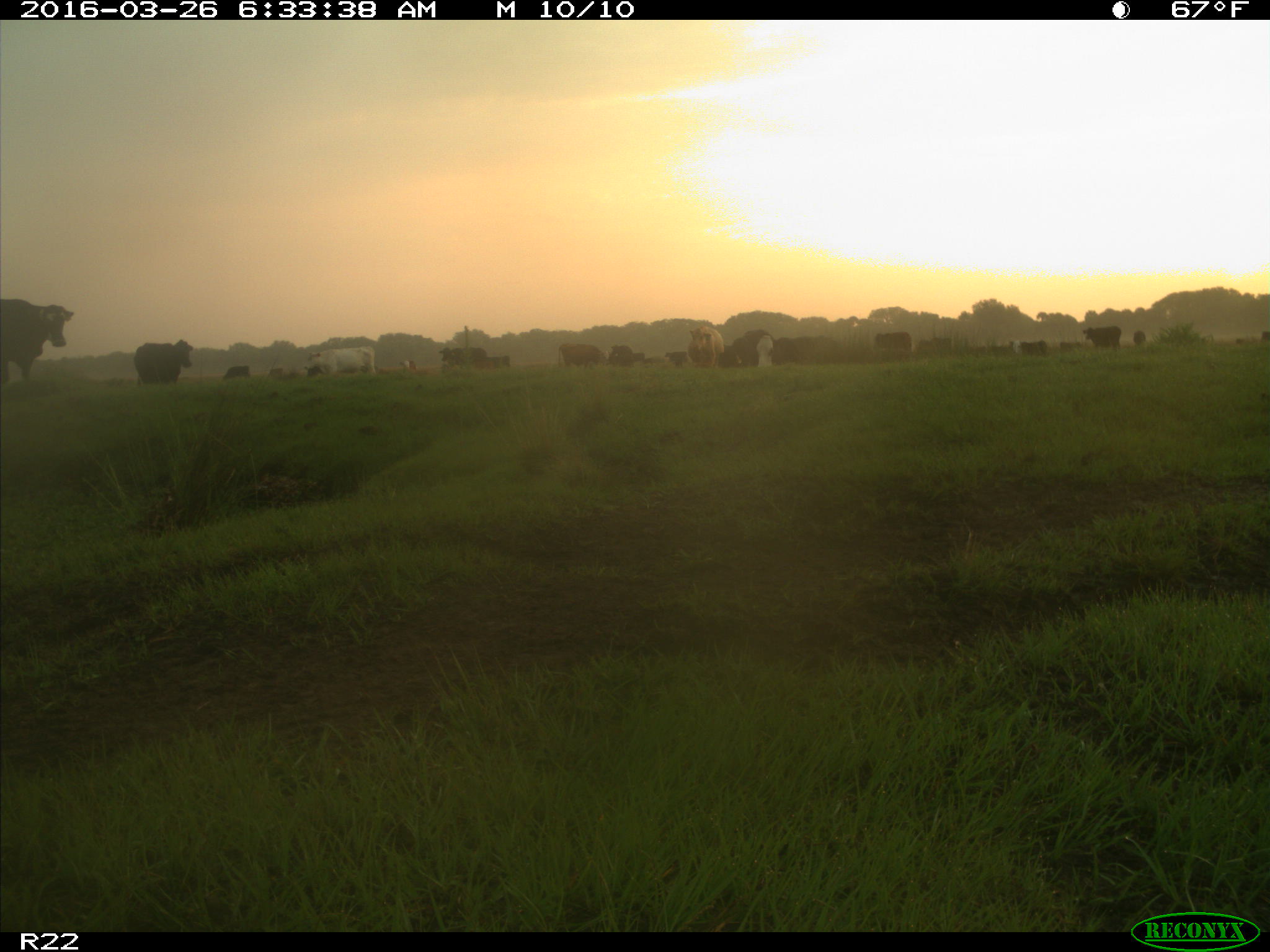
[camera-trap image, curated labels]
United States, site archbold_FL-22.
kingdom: Animalia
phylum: Chordata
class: Mammalia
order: Artiodactyla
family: Bovidae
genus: Bos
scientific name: Bos taurus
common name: domestic cow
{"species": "Bos taurus (domestic cow)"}